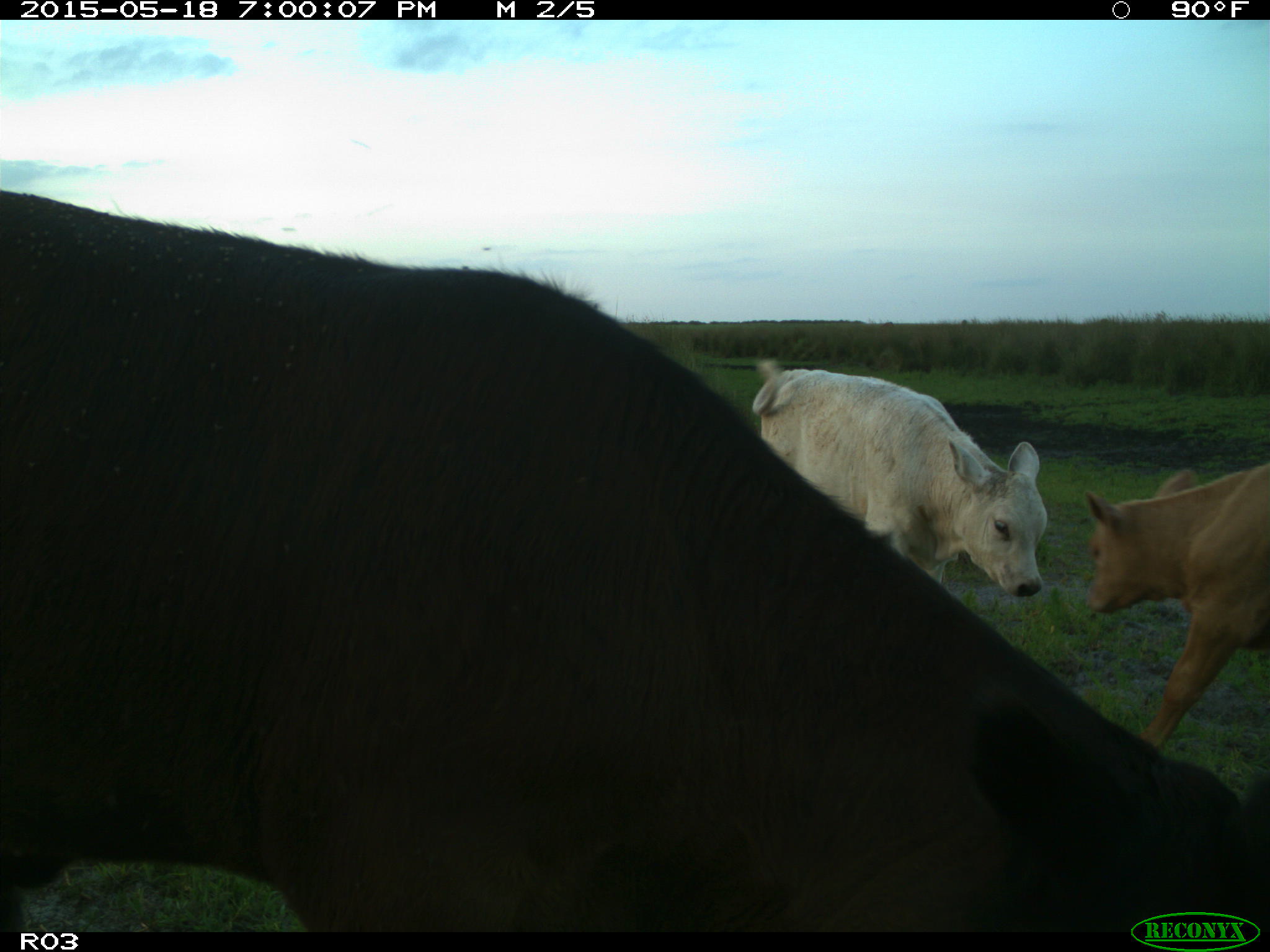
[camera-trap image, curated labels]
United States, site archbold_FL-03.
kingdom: Animalia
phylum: Chordata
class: Mammalia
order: Artiodactyla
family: Bovidae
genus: Bos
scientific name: Bos taurus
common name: domestic cow